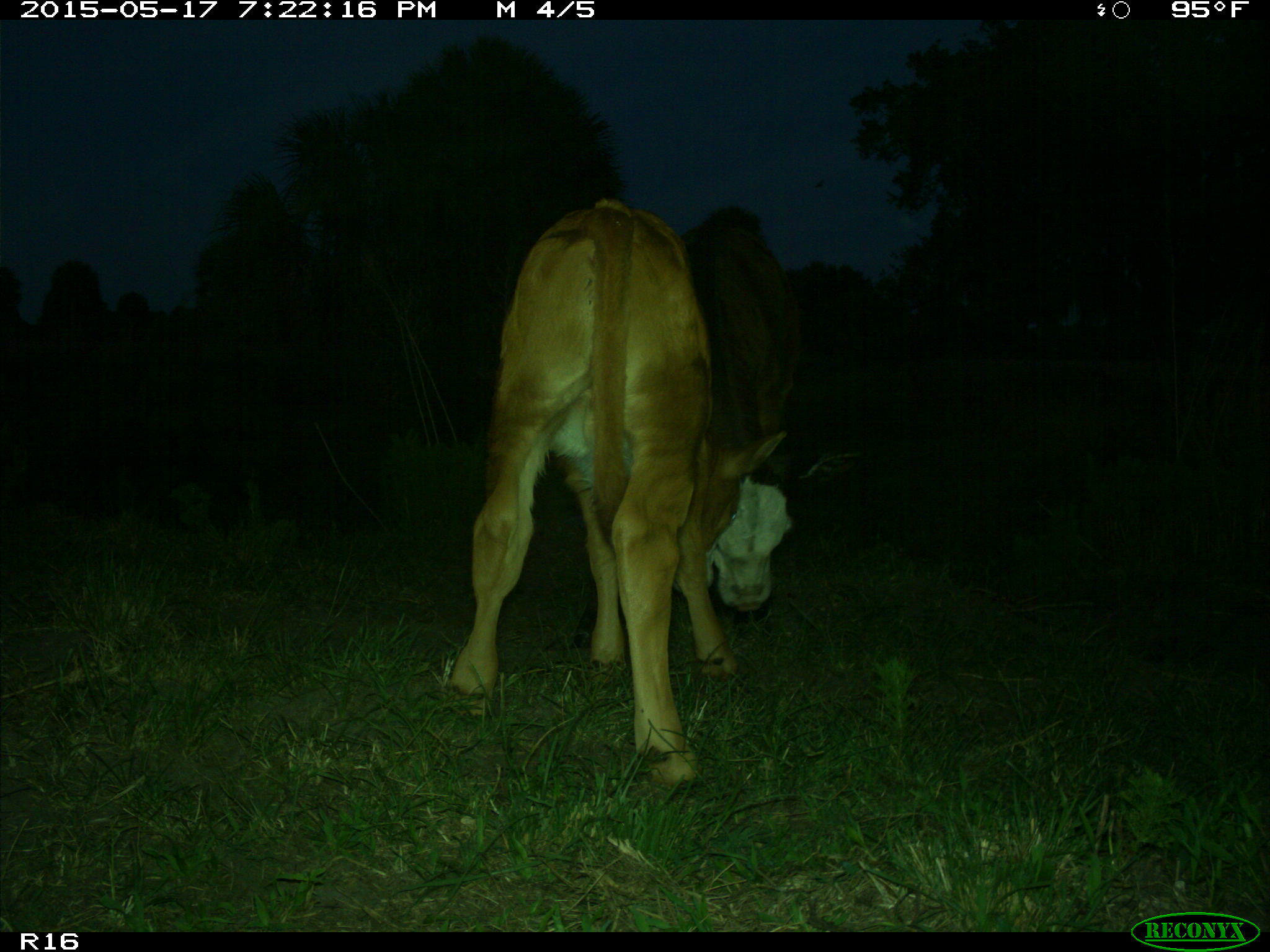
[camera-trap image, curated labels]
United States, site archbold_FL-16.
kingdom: Animalia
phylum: Chordata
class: Mammalia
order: Artiodactyla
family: Bovidae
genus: Bos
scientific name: Bos taurus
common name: domestic cow